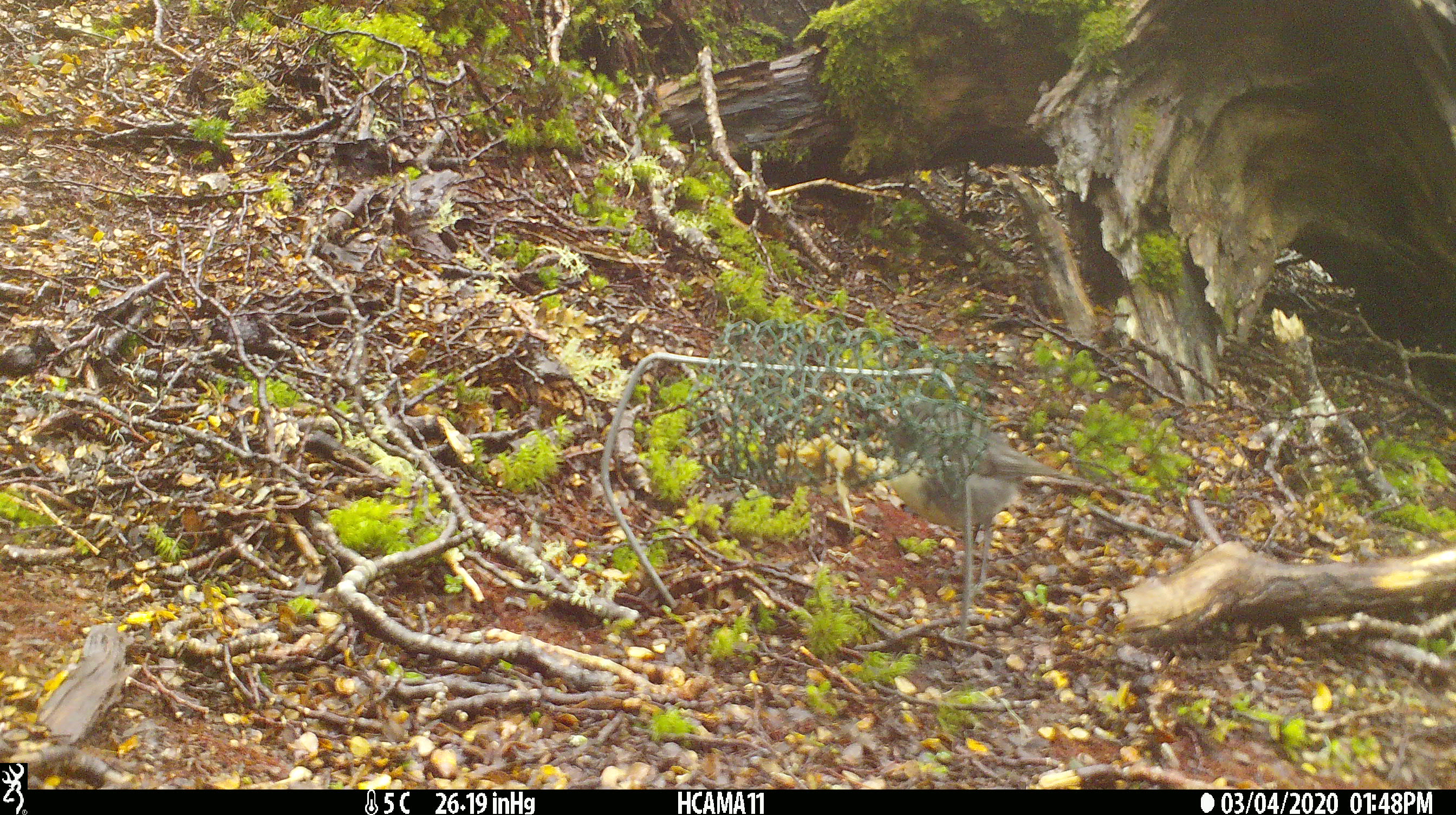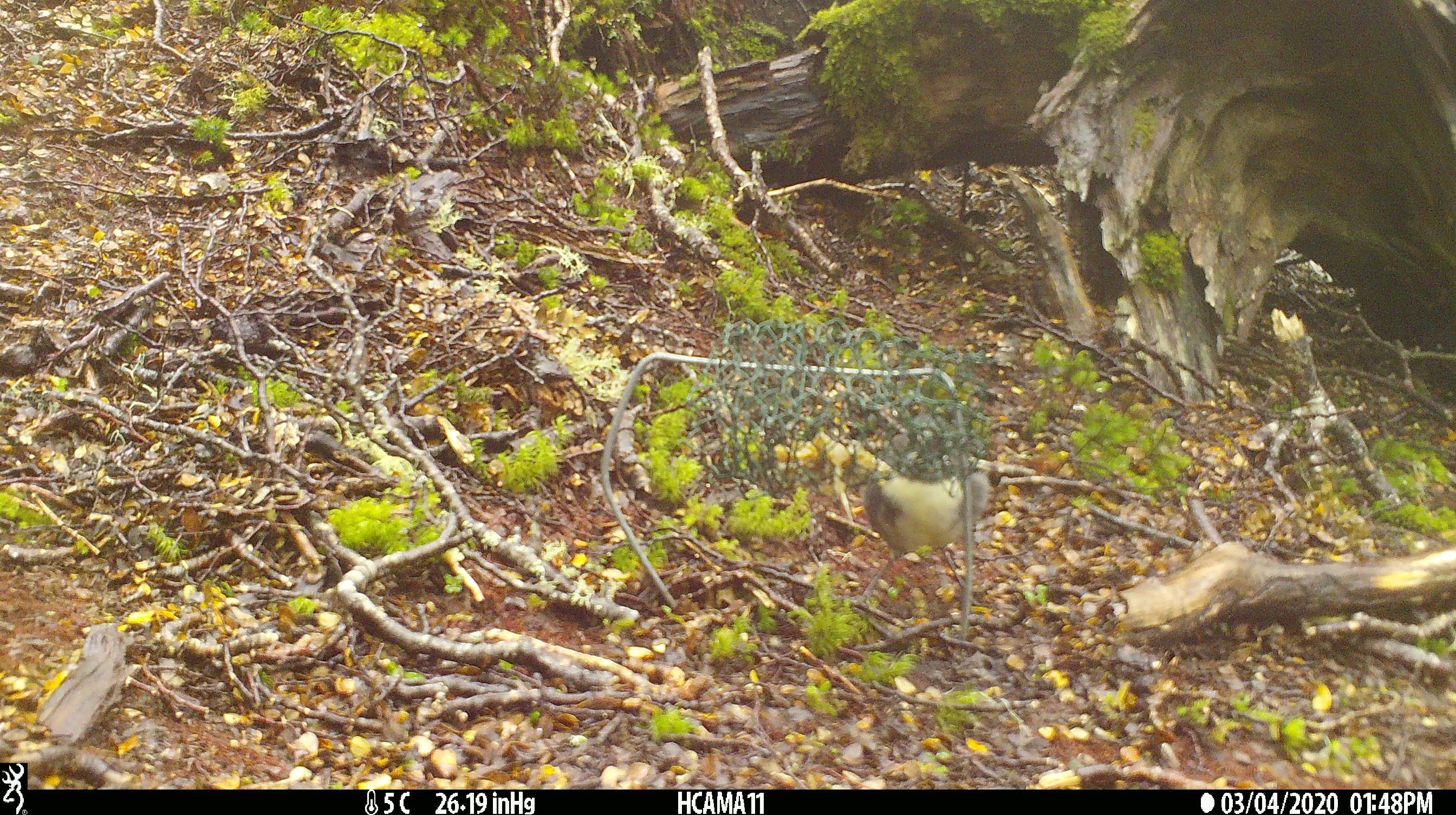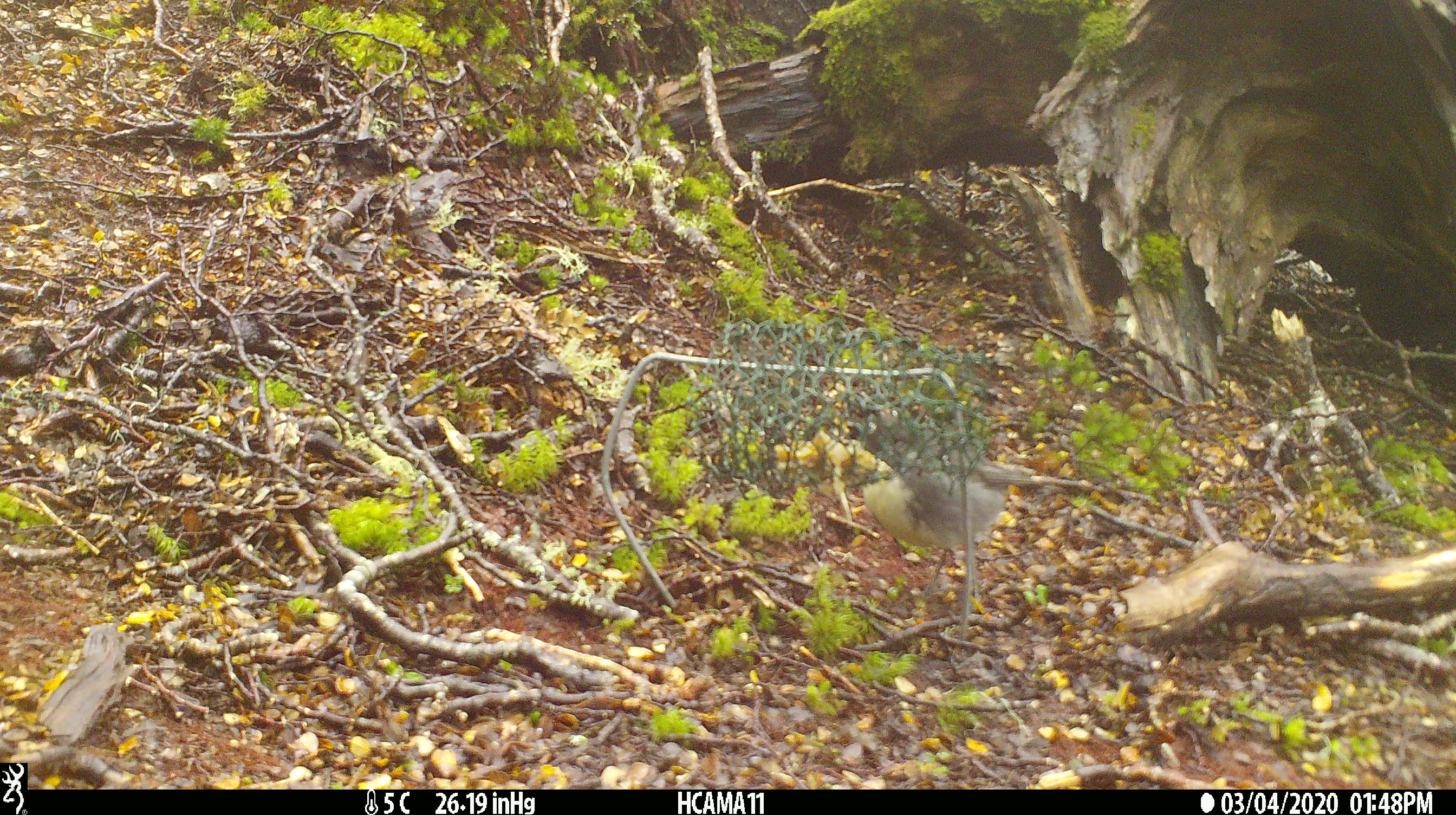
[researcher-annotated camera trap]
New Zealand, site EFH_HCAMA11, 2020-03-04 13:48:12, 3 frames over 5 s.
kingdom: Animalia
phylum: Chordata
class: Aves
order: Passeriformes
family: Petroicidae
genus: Petroica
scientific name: Petroica australis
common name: new zealand robin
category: robin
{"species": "robin (new zealand robin) (Petroica australis)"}